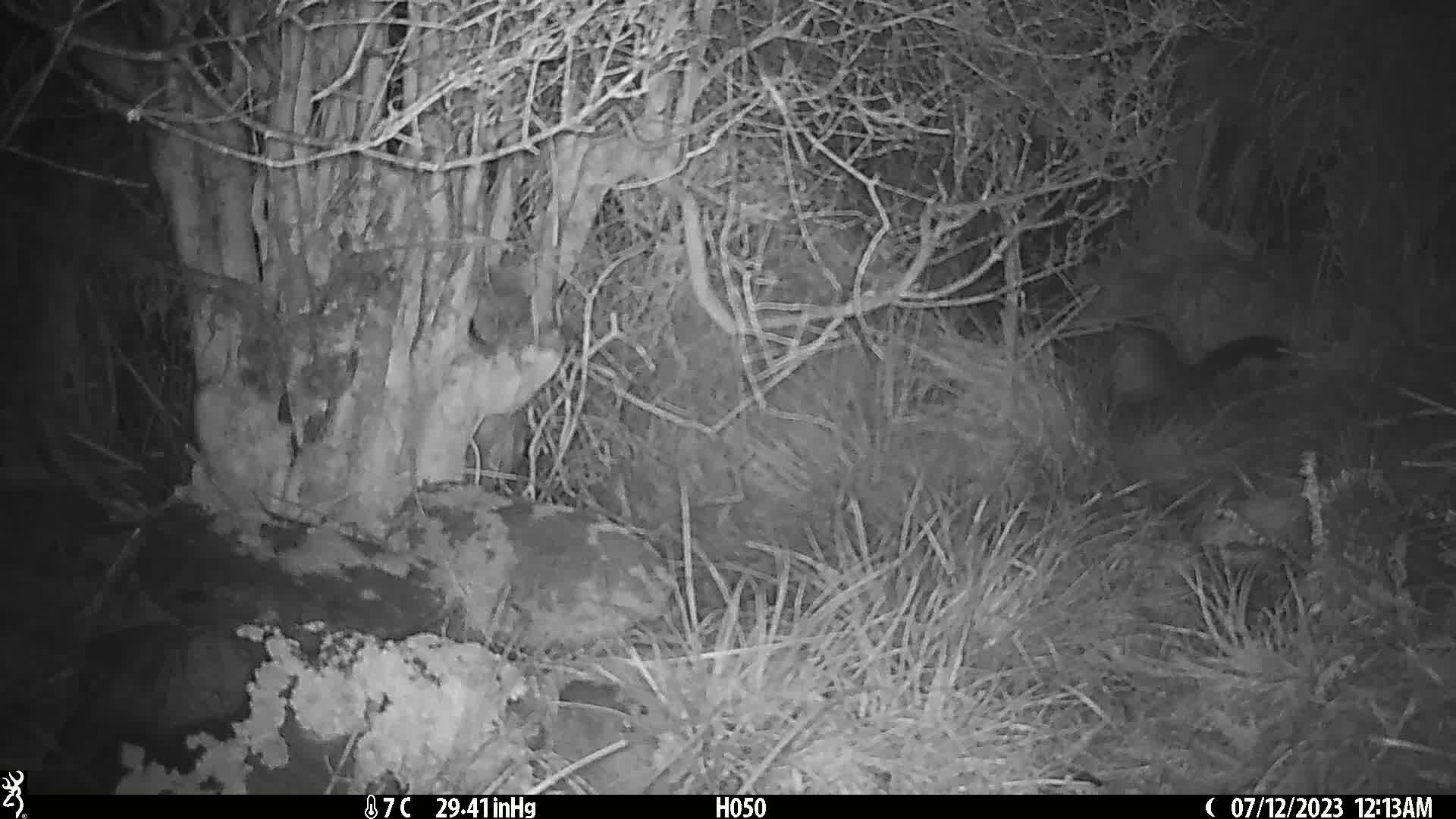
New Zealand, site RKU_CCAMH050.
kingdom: Animalia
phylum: Chordata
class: Mammalia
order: Diprotodontia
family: Phalangeridae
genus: Trichosurus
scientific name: Trichosurus vulpecula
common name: common brushtail possum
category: possum